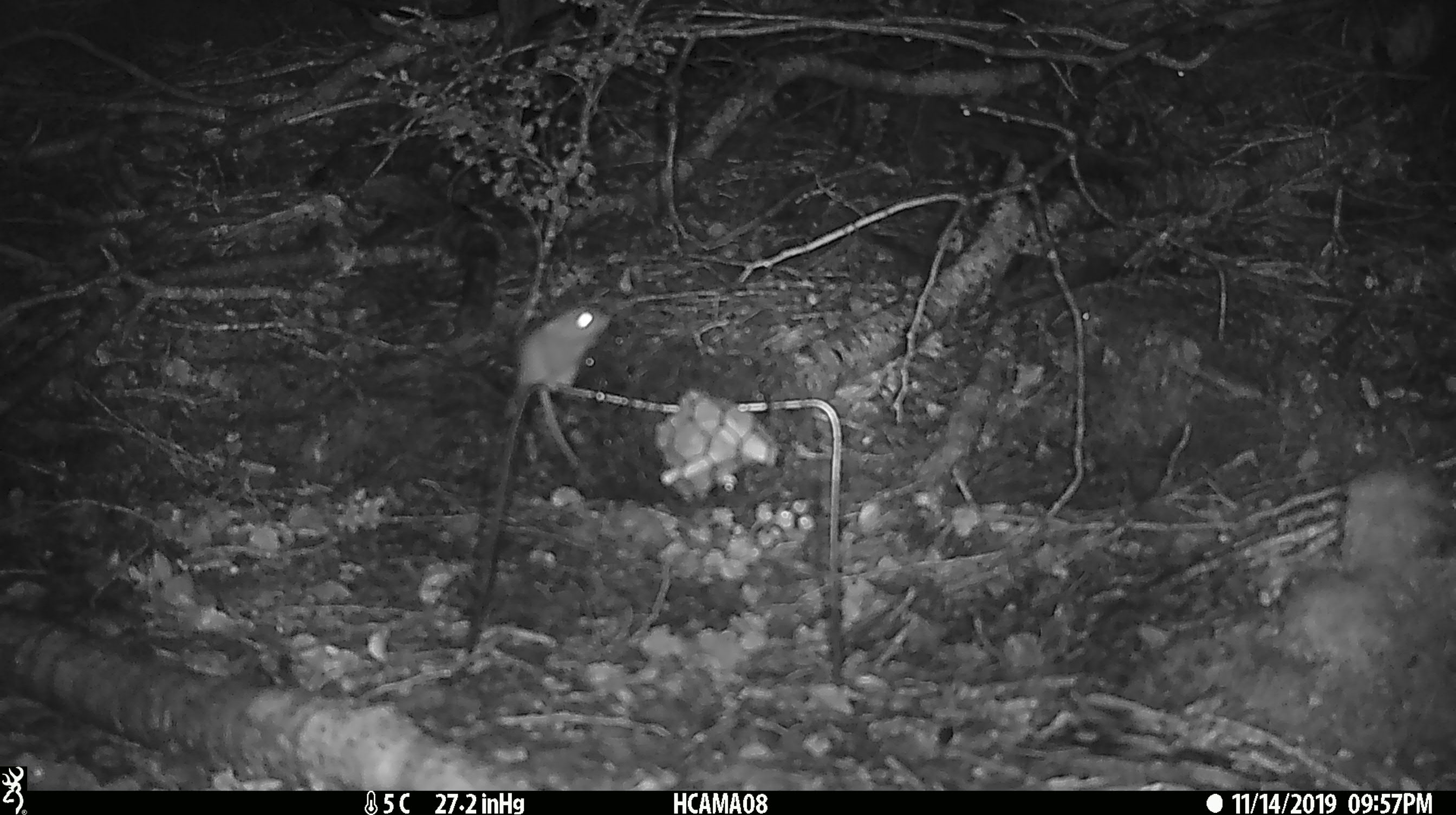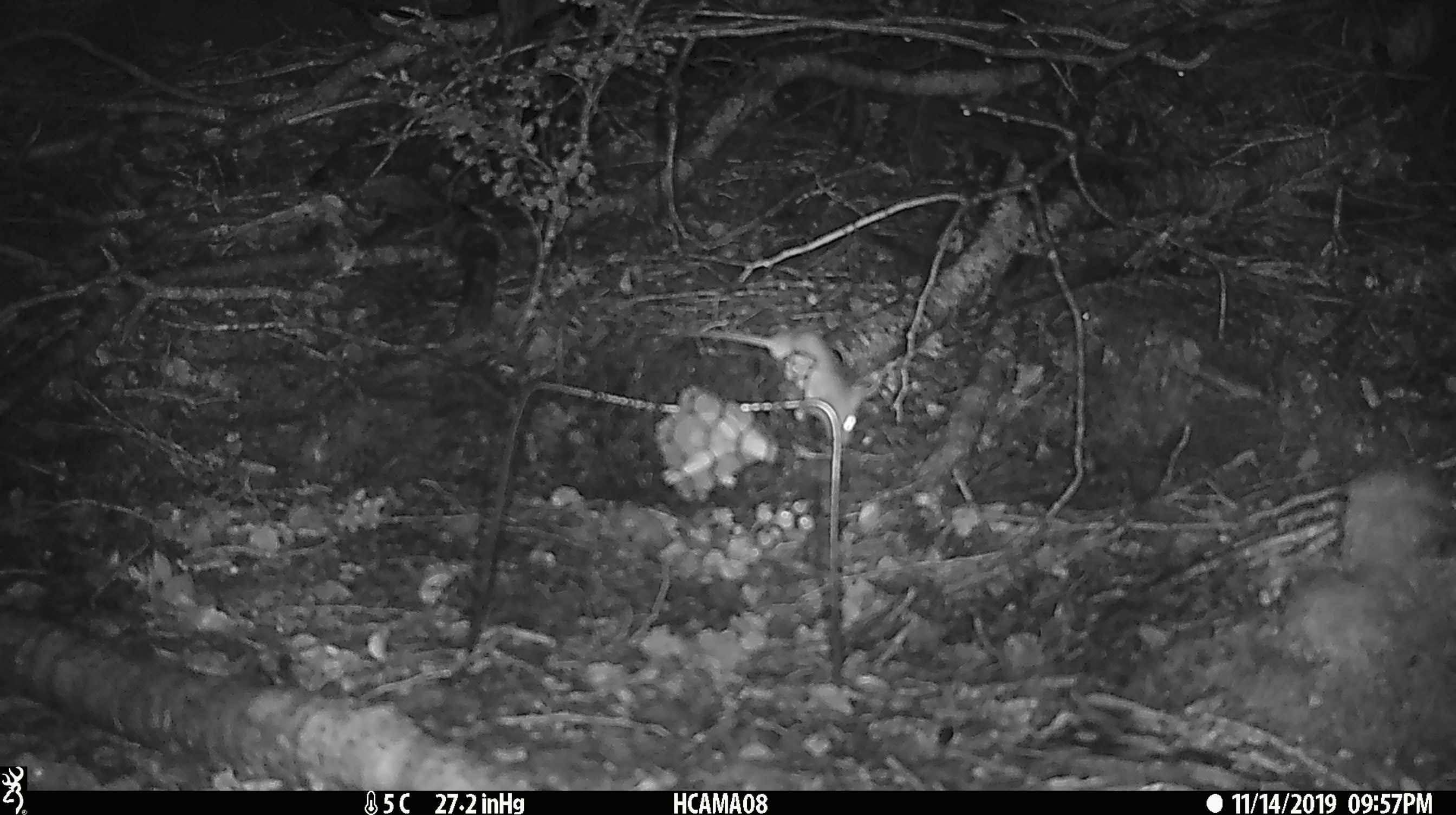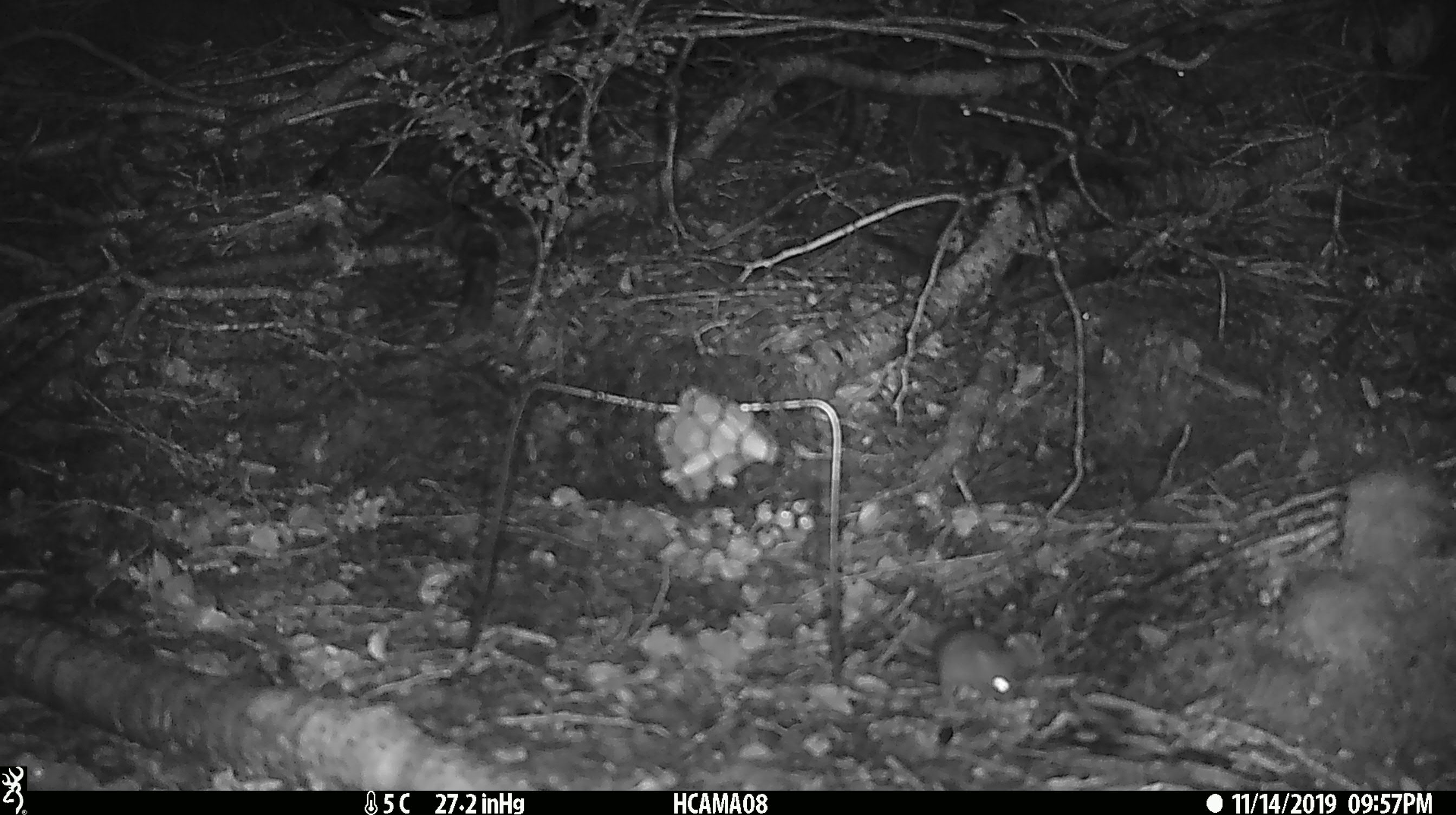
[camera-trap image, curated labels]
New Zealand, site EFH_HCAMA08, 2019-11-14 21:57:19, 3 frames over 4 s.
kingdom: Animalia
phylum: Chordata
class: Mammalia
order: Rodentia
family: Muridae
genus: Mus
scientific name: Mus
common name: mouse